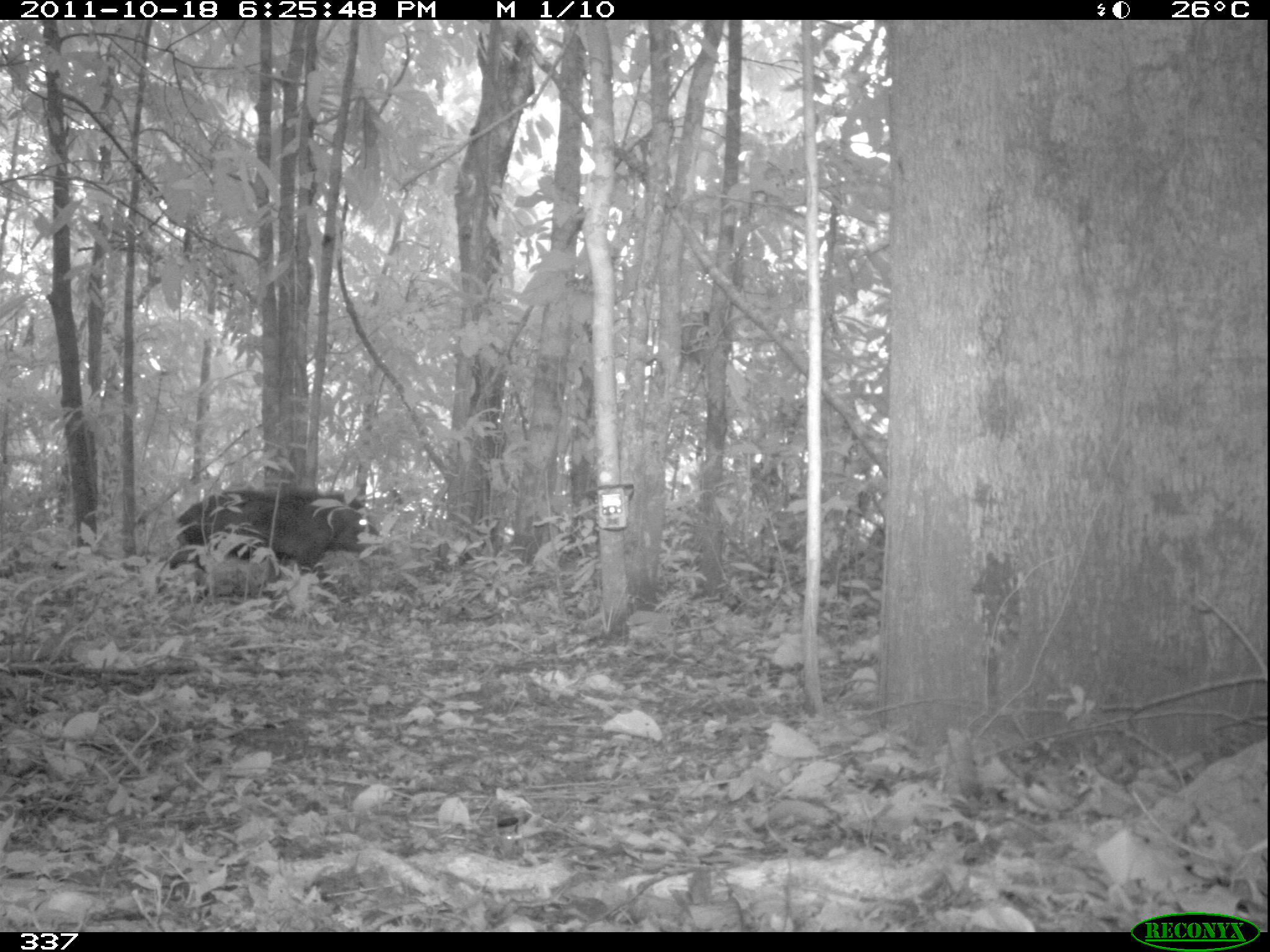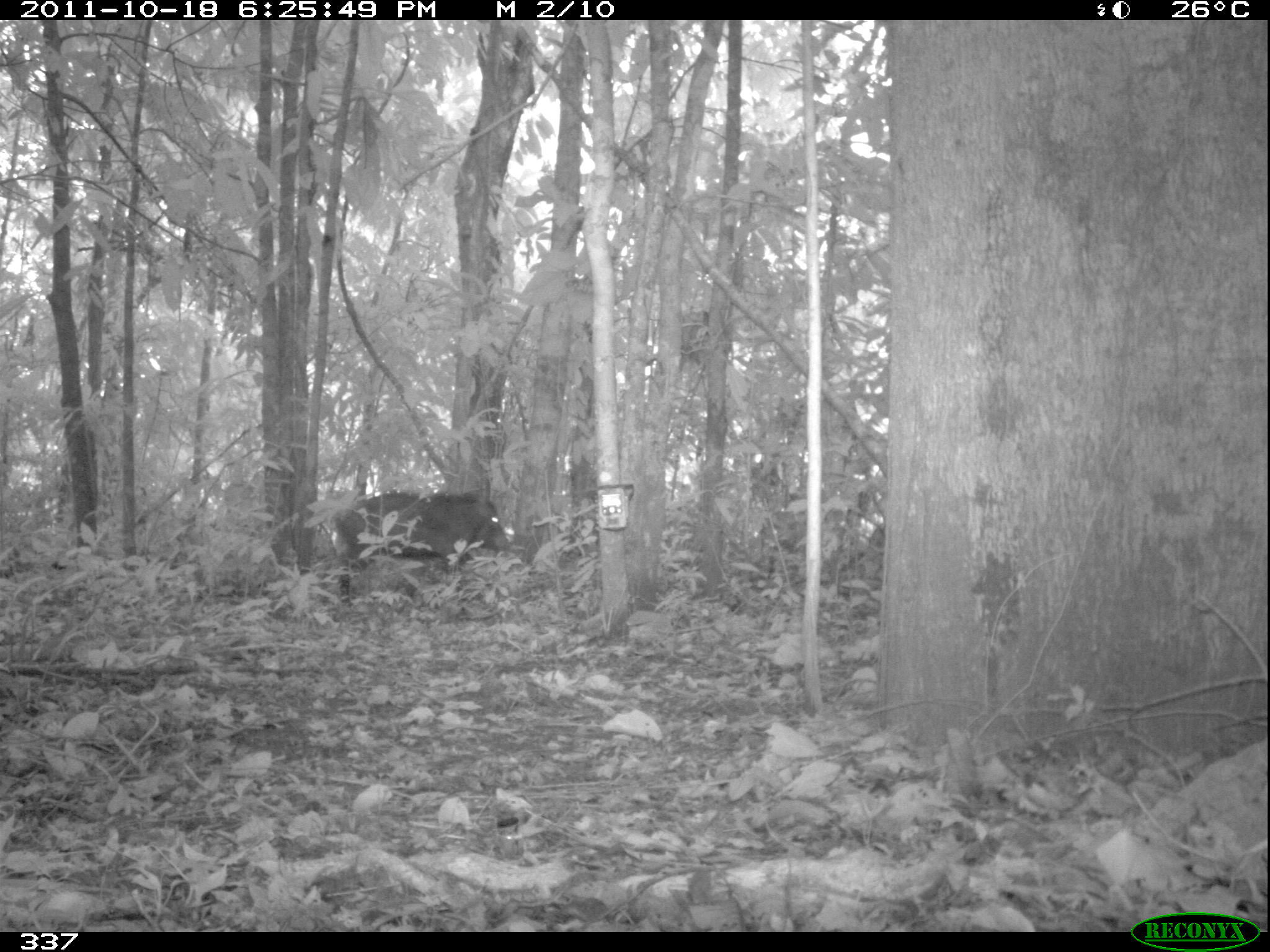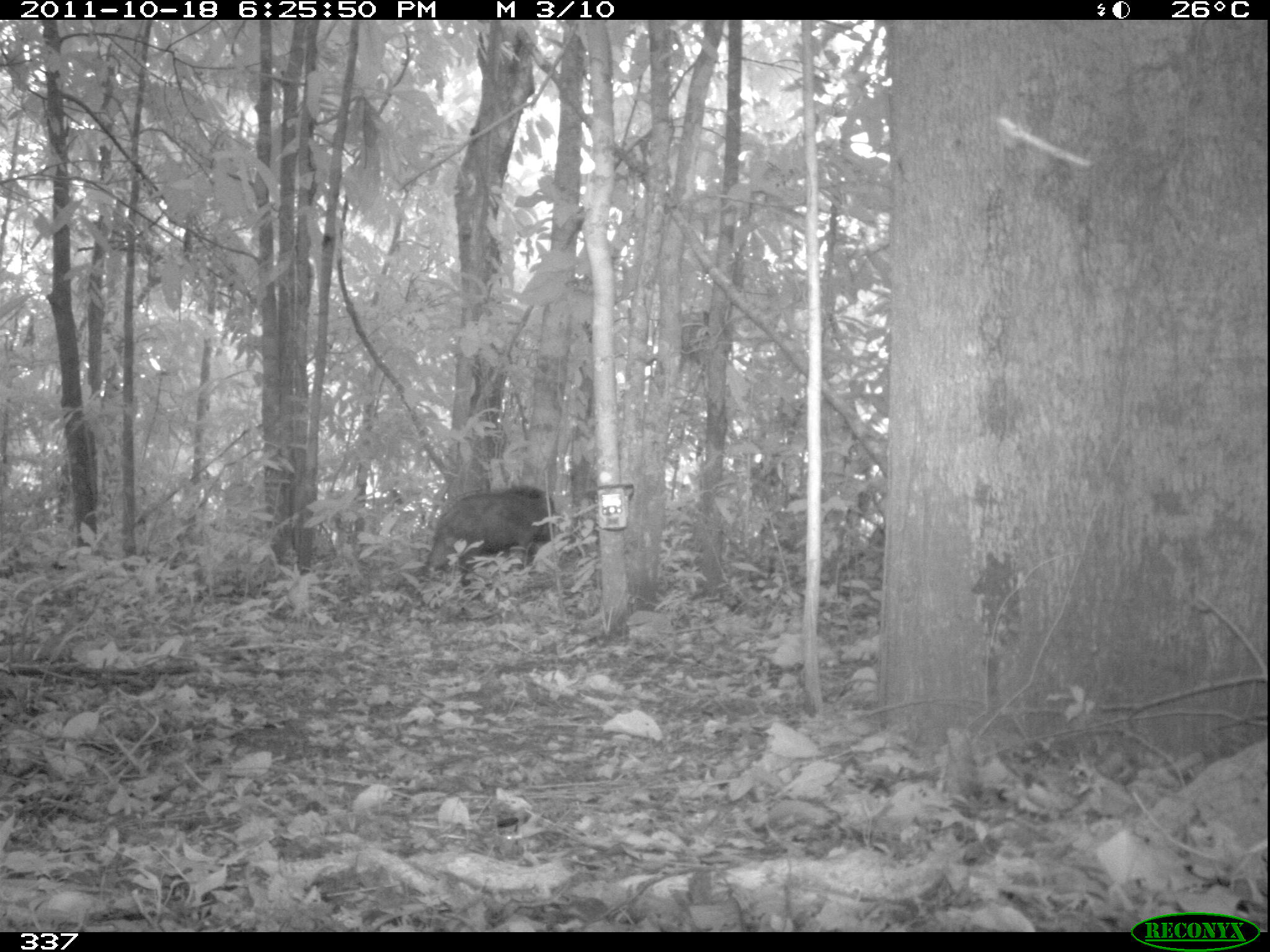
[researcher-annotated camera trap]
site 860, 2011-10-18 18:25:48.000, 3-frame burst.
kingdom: Animalia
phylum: Chordata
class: Mammalia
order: Artiodactyla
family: Tayassuidae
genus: Tayassu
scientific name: Tayassu pecari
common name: white-lipped peccary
Tayassu pecari (white-lipped peccary).